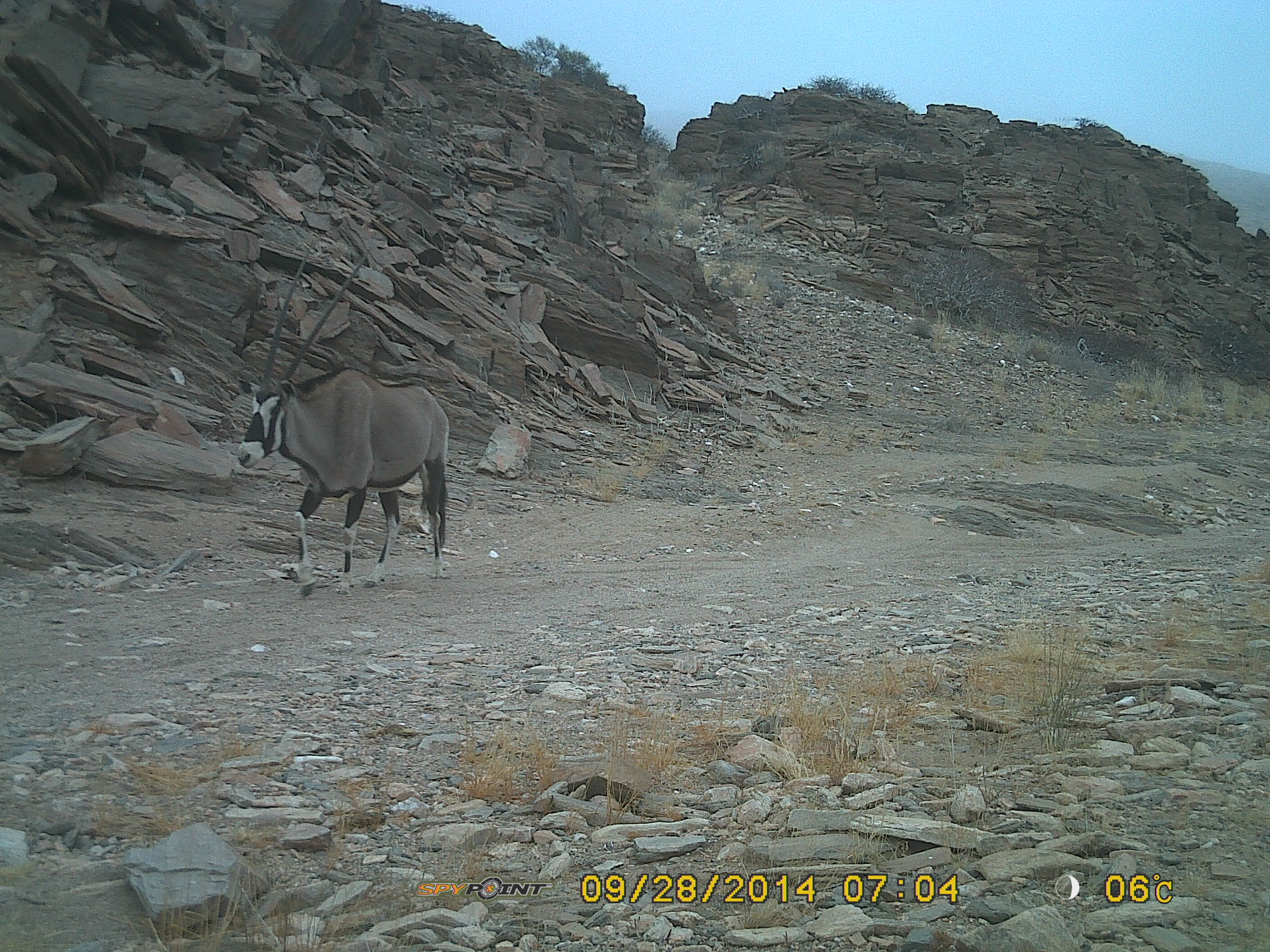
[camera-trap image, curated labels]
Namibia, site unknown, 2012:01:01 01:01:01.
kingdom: Animalia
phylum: Chordata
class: Mammalia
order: Artiodactyla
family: Bovidae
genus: Oryx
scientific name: Oryx gazella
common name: gemsbok